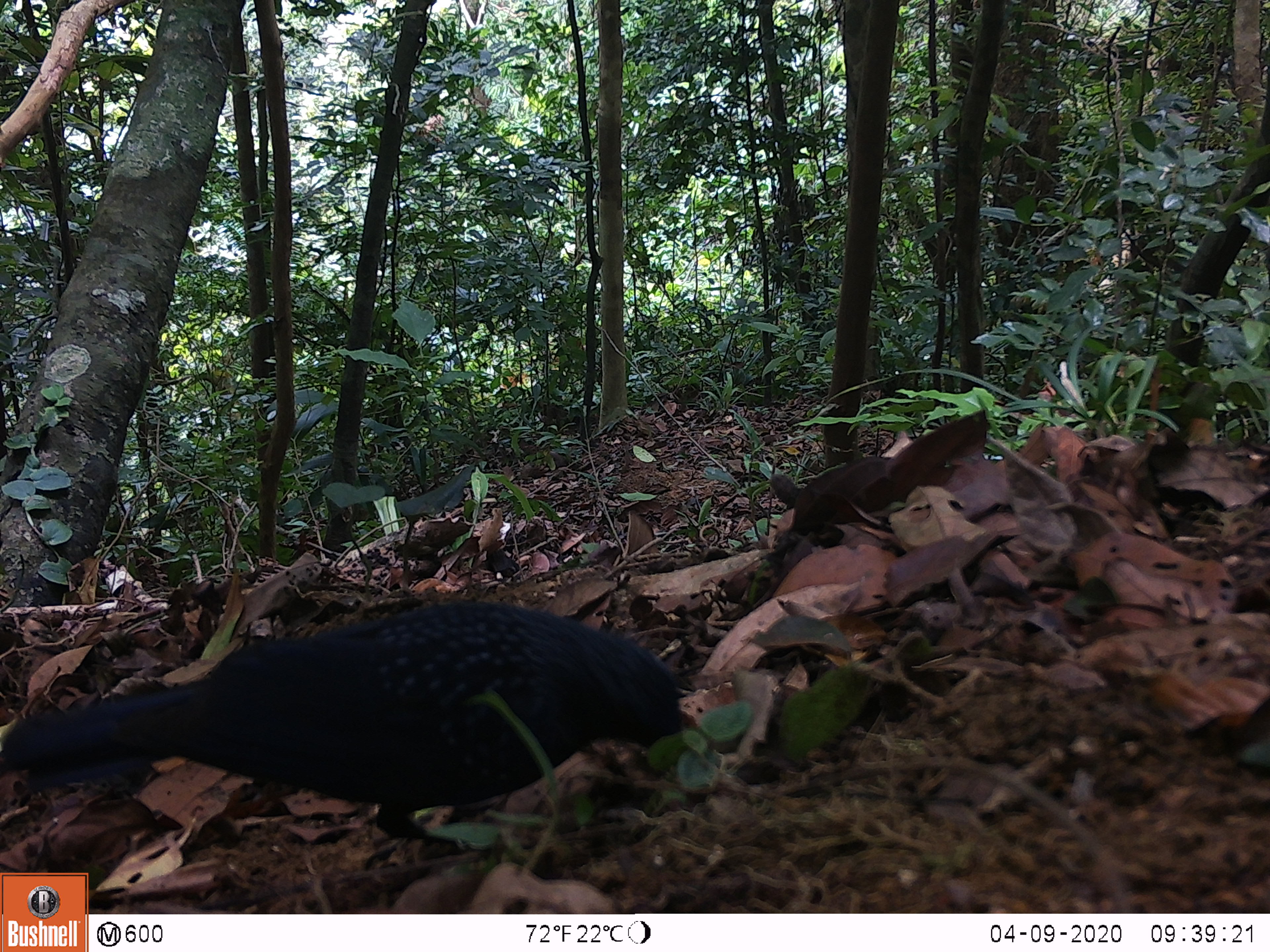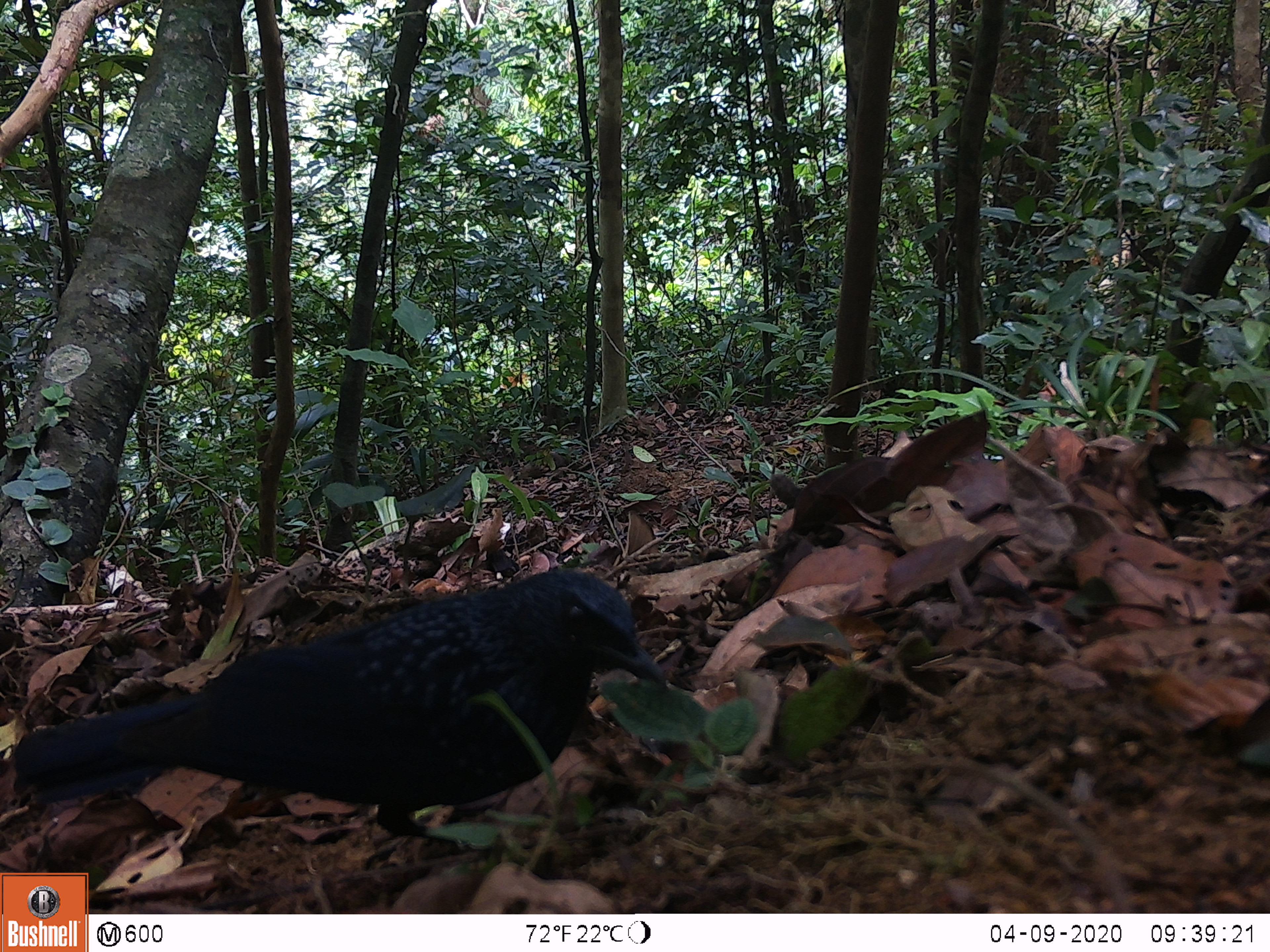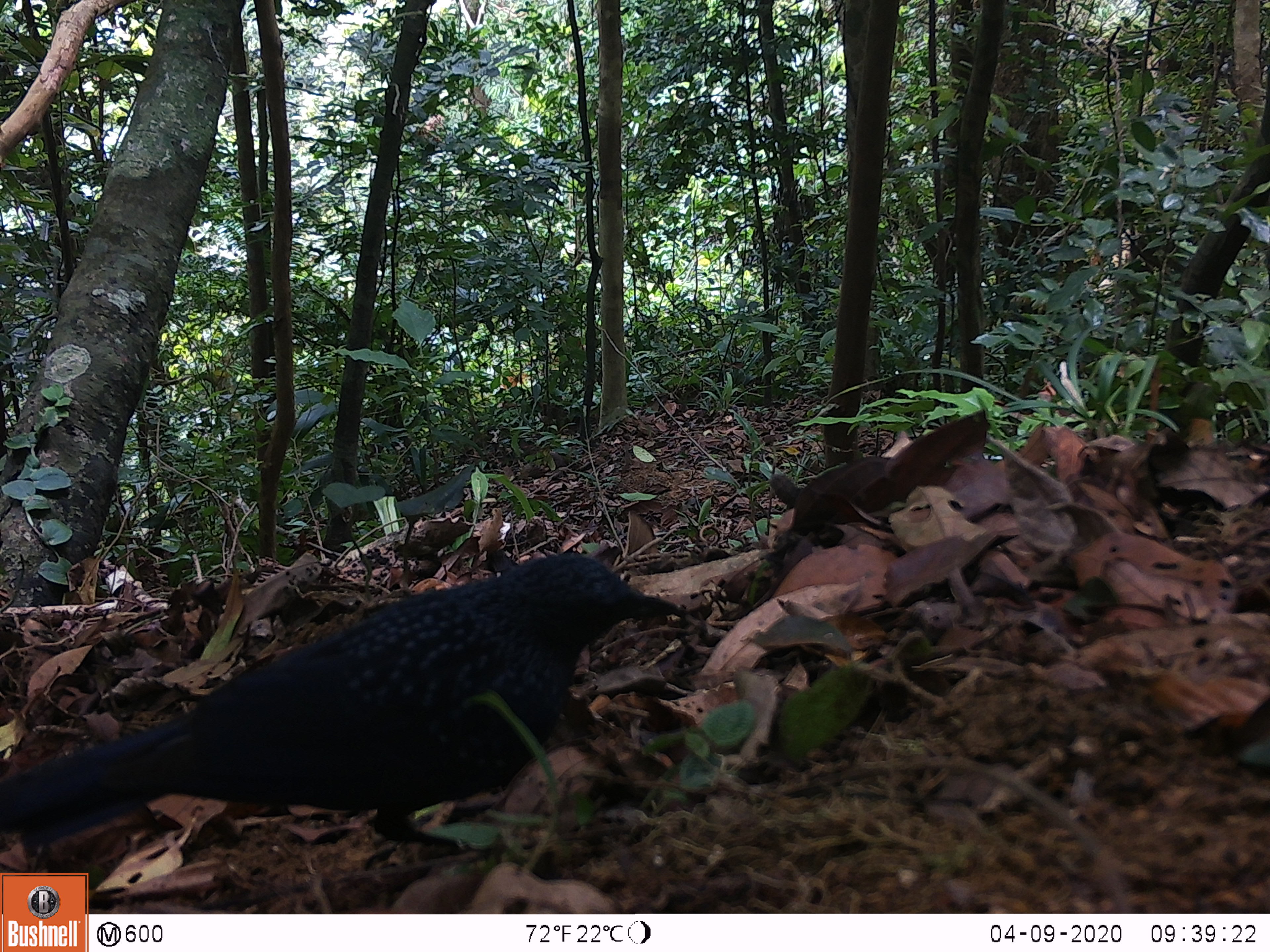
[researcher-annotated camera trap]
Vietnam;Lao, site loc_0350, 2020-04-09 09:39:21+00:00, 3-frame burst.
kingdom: Animalia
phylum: Chordata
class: Aves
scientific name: Aves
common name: bird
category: unidentified bird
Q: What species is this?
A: Unidentified bird (bird) (Aves).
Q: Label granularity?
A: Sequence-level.